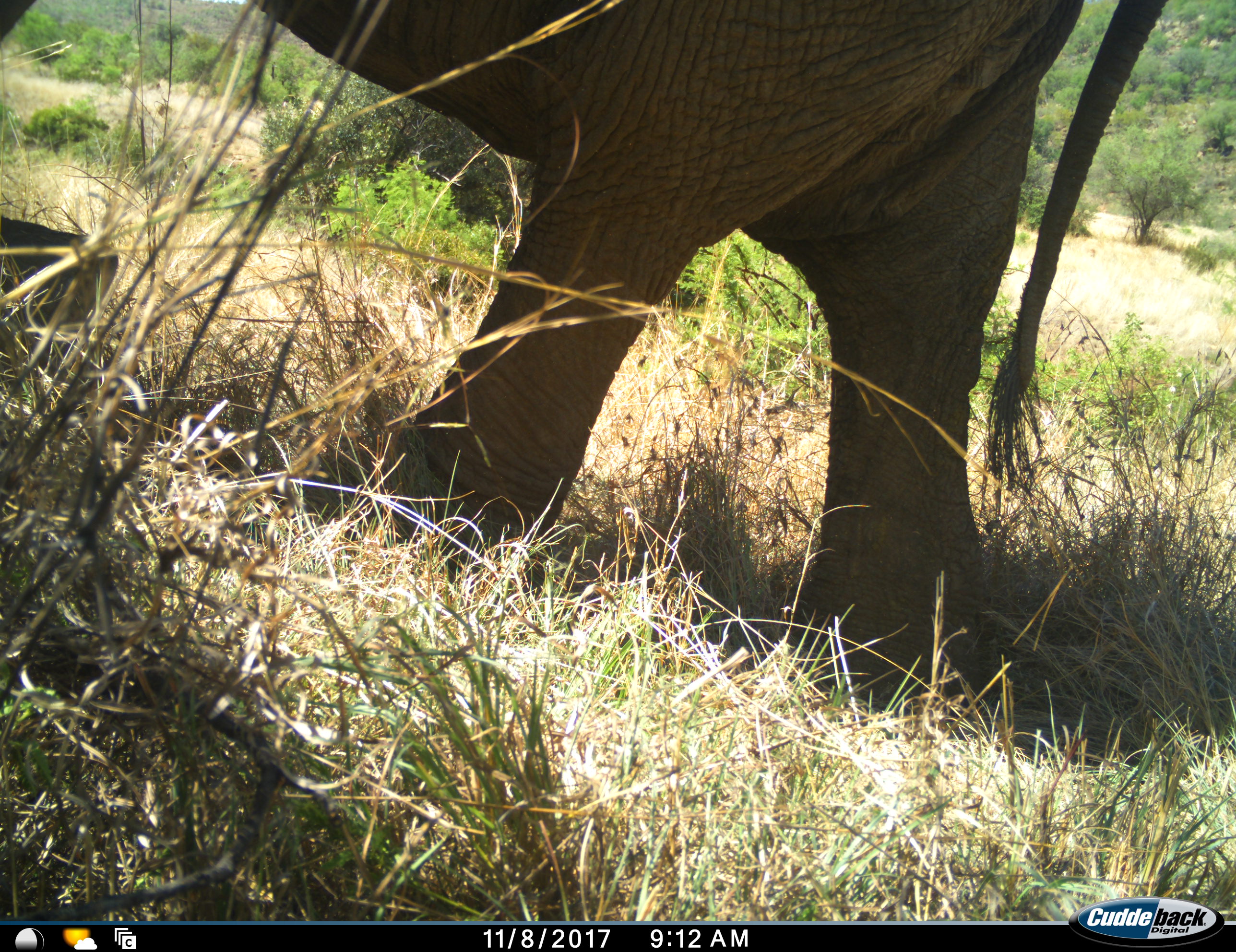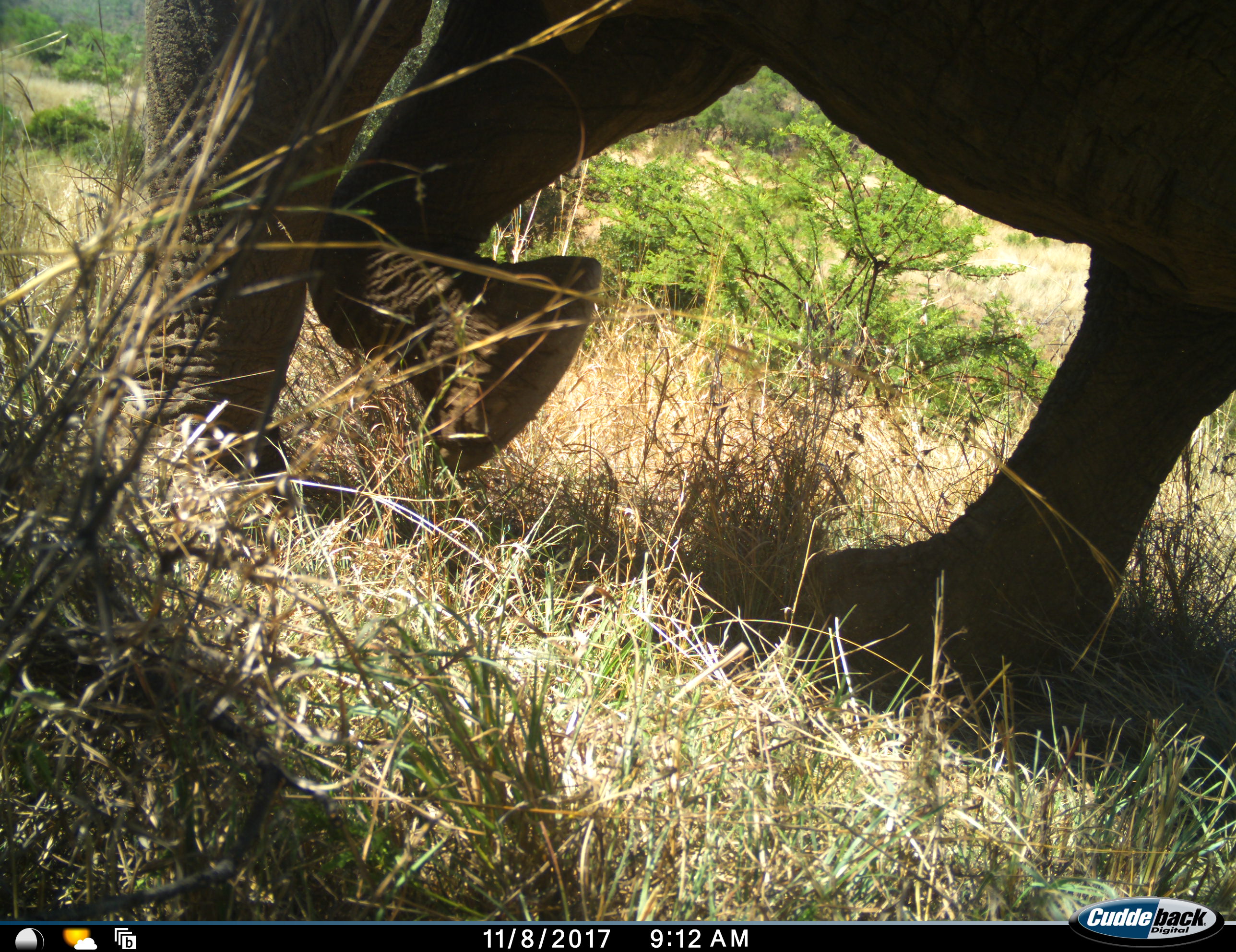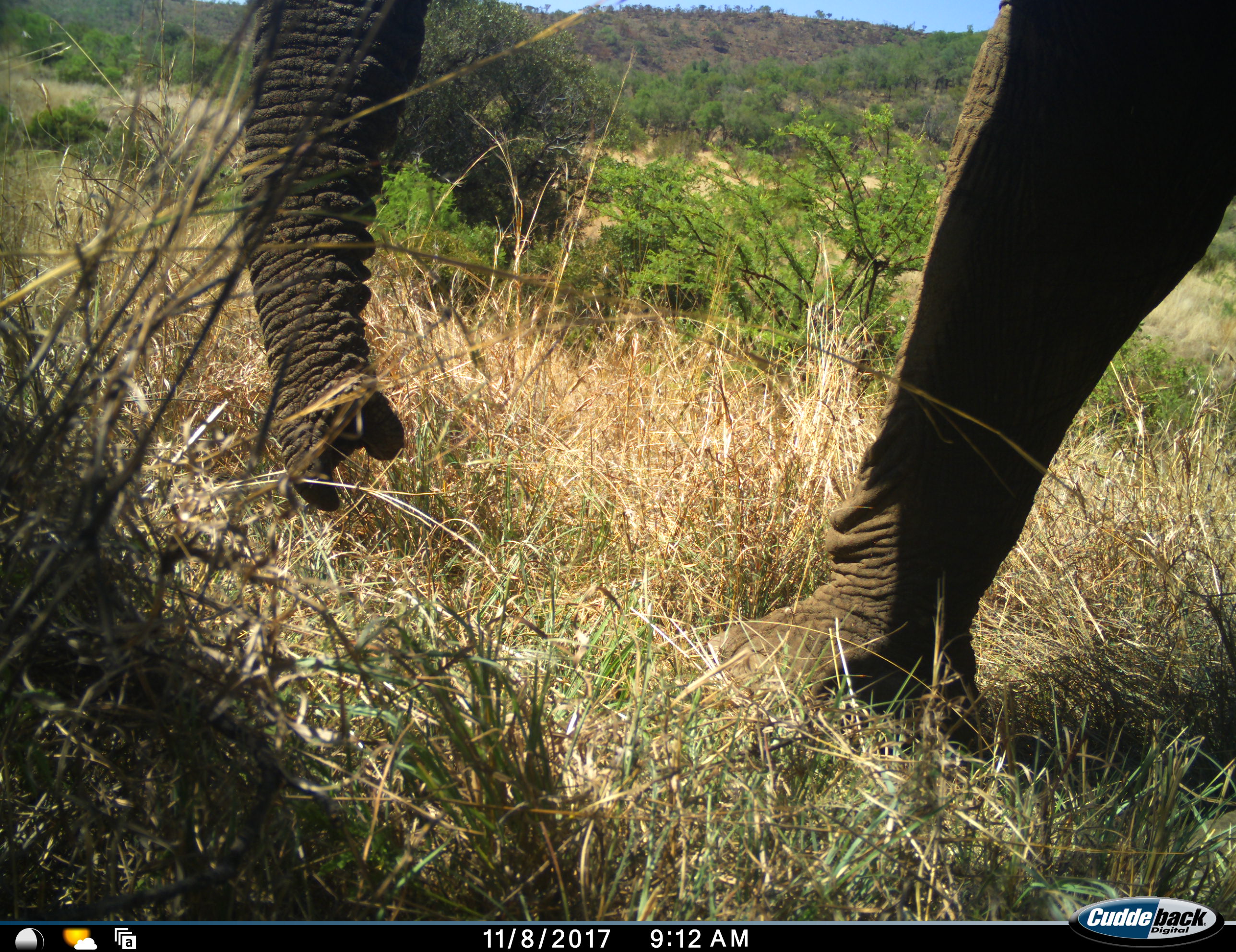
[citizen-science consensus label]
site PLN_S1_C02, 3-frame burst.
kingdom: Animalia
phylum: Chordata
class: Mammalia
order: Proboscidea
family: Elephantidae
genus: Loxodonta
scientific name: Loxodonta africana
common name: african bush elephant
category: elephant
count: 1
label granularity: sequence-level